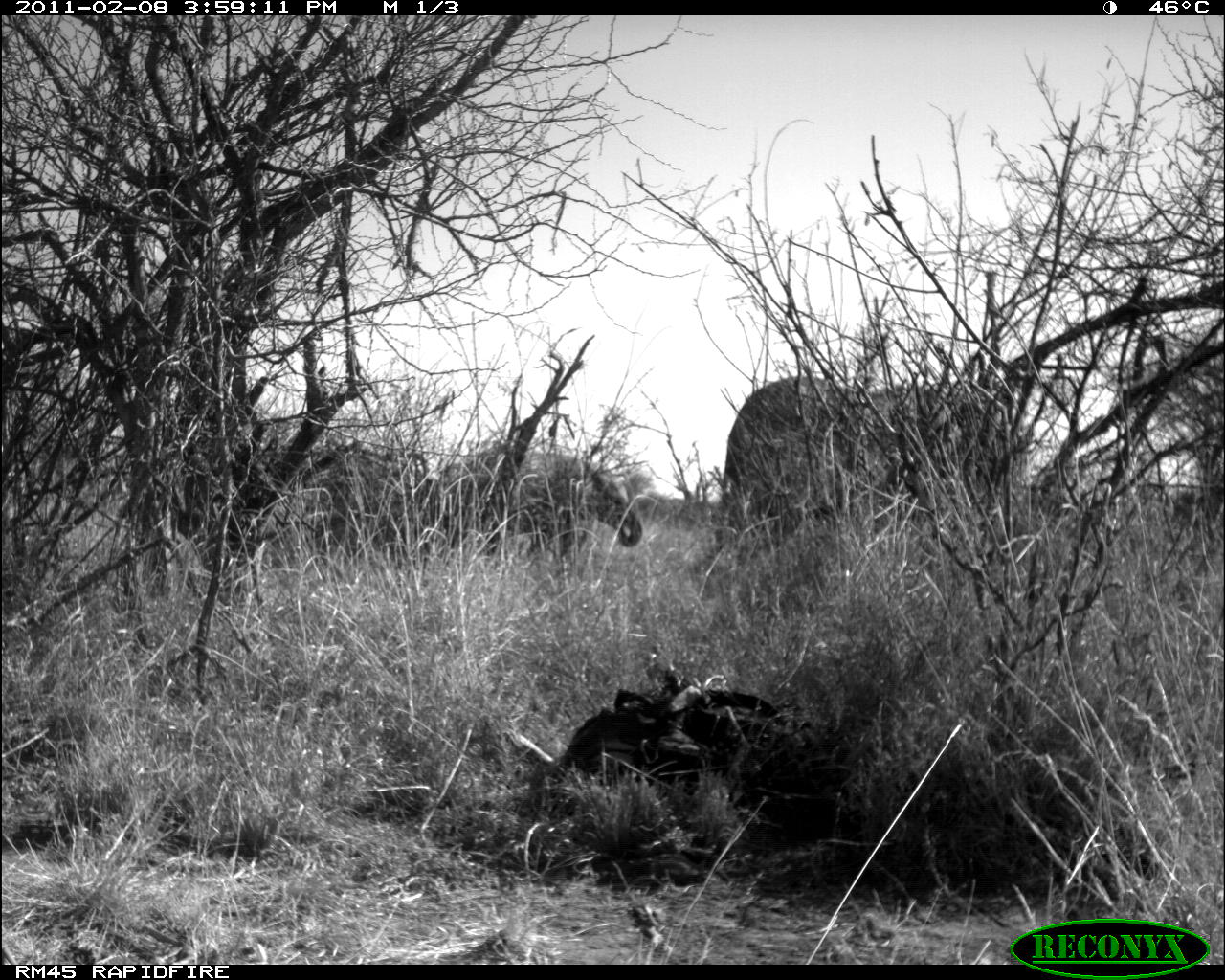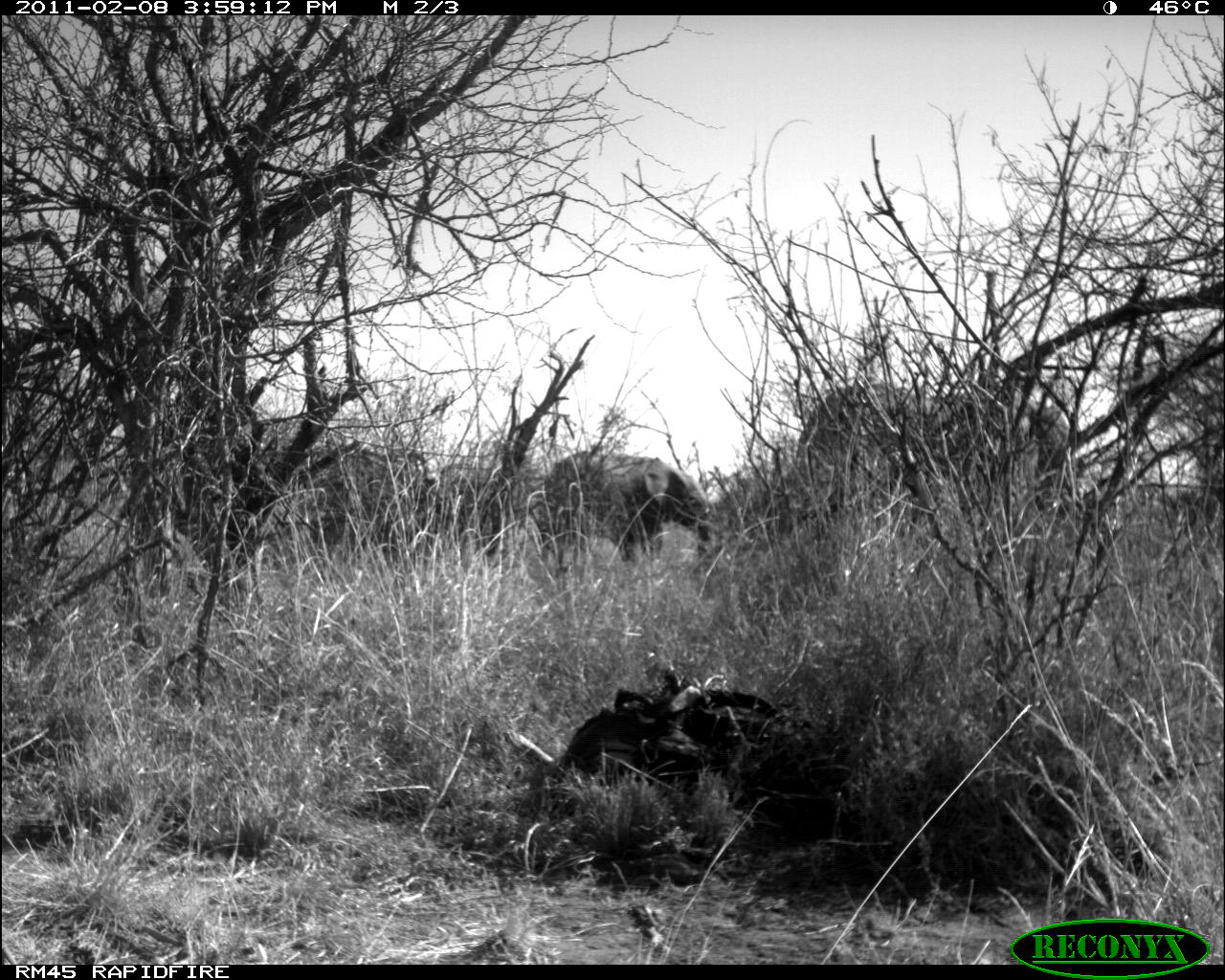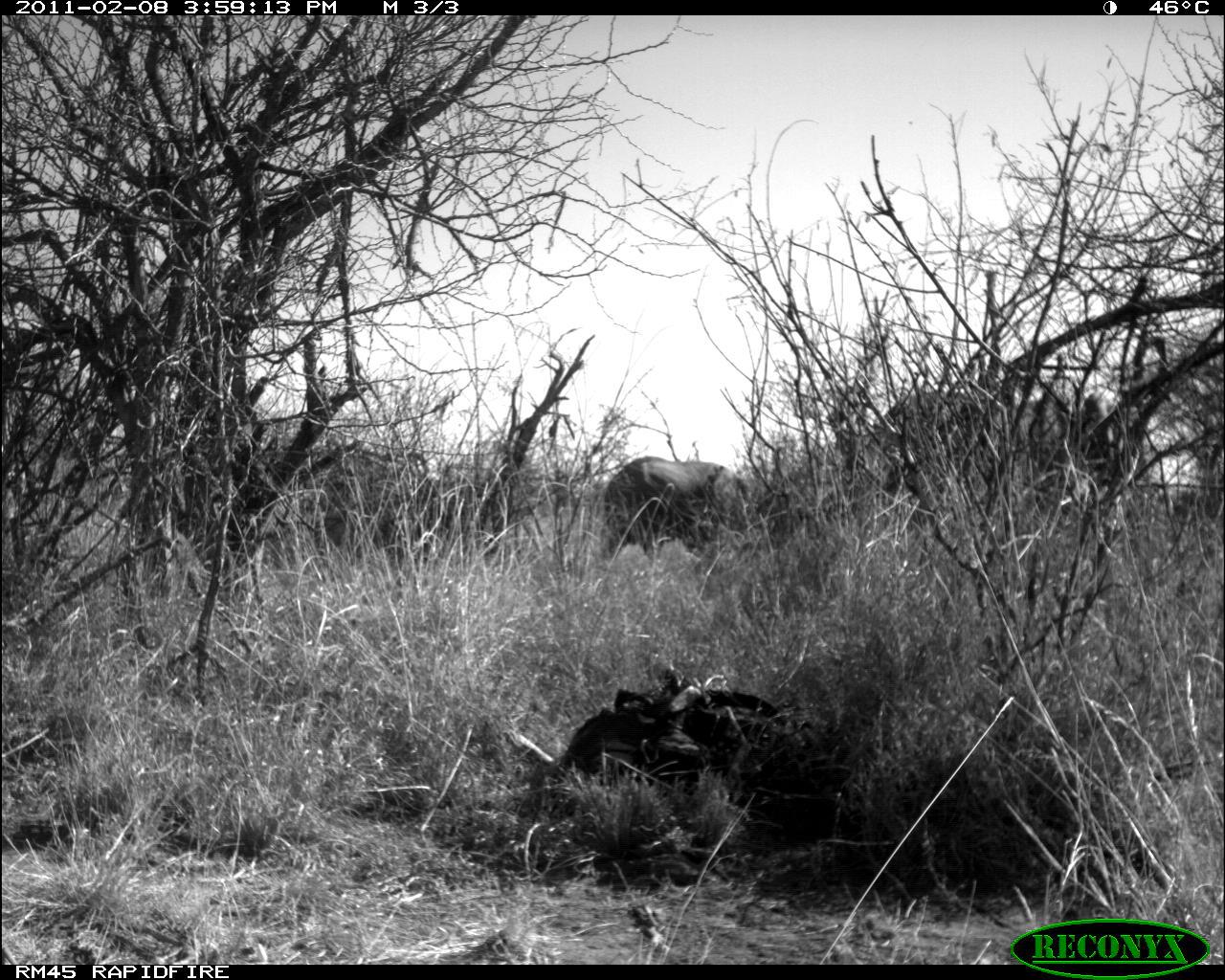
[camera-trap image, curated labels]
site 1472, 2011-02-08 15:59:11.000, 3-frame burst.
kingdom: Animalia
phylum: Chordata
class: Mammalia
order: Proboscidea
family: Elephantidae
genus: Loxodonta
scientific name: Loxodonta africana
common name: african bush elephant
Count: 2.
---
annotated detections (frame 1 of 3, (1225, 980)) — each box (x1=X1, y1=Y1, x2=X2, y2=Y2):
loxodonta africana: (x1=721, y1=370, x2=986, y2=549); (x1=434, y1=445, x2=643, y2=554)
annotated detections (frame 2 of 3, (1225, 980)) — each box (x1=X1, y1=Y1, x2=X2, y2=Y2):
loxodonta africana: (x1=796, y1=381, x2=1072, y2=532); (x1=548, y1=448, x2=714, y2=563)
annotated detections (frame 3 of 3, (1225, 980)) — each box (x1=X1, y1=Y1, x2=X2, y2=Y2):
loxodonta africana: (x1=874, y1=390, x2=1139, y2=492); (x1=602, y1=454, x2=751, y2=559)